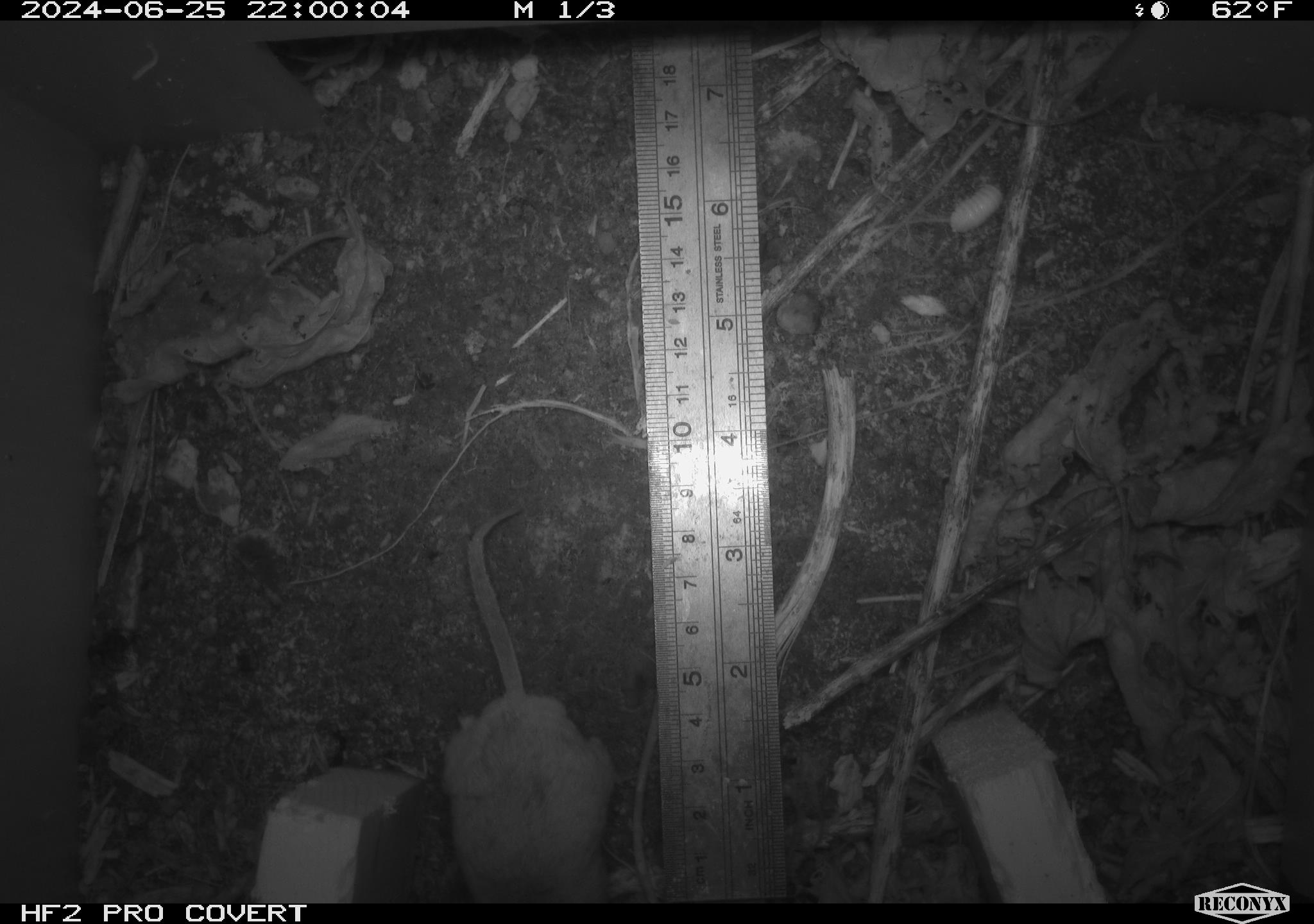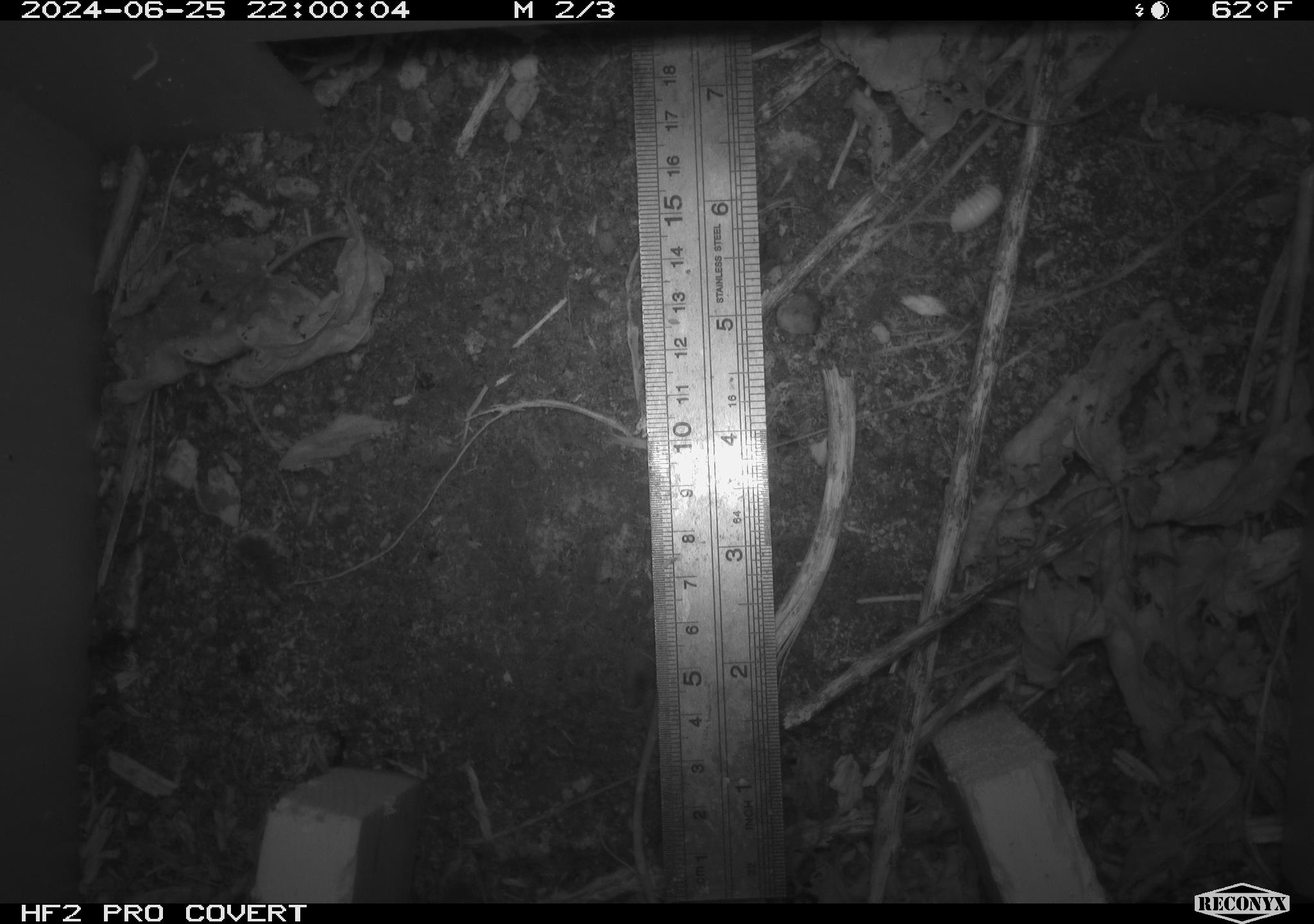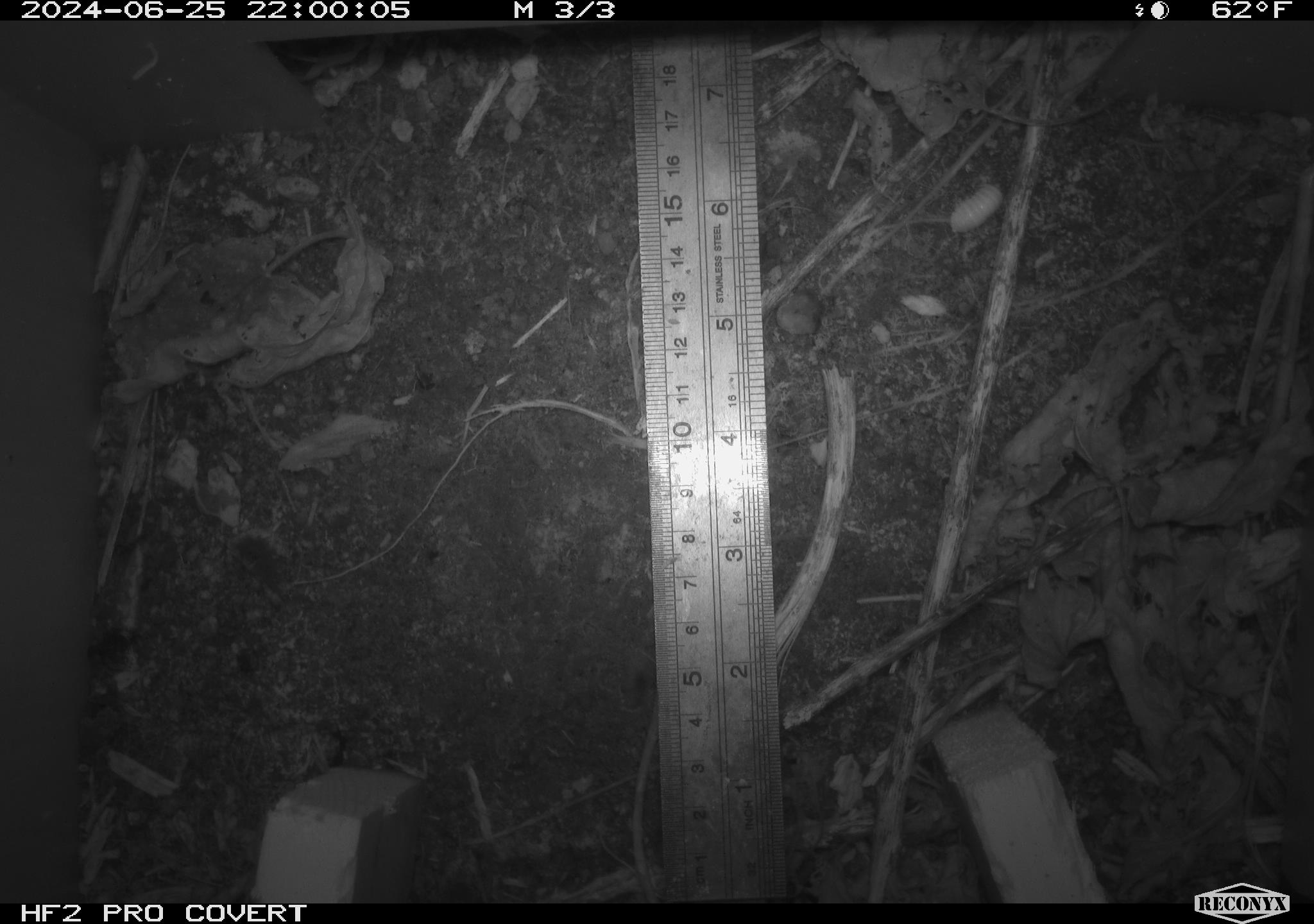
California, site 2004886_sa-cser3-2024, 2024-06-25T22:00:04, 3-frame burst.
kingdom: Animalia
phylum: Chordata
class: Mammalia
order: Rodentia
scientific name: Rodentia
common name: rodent